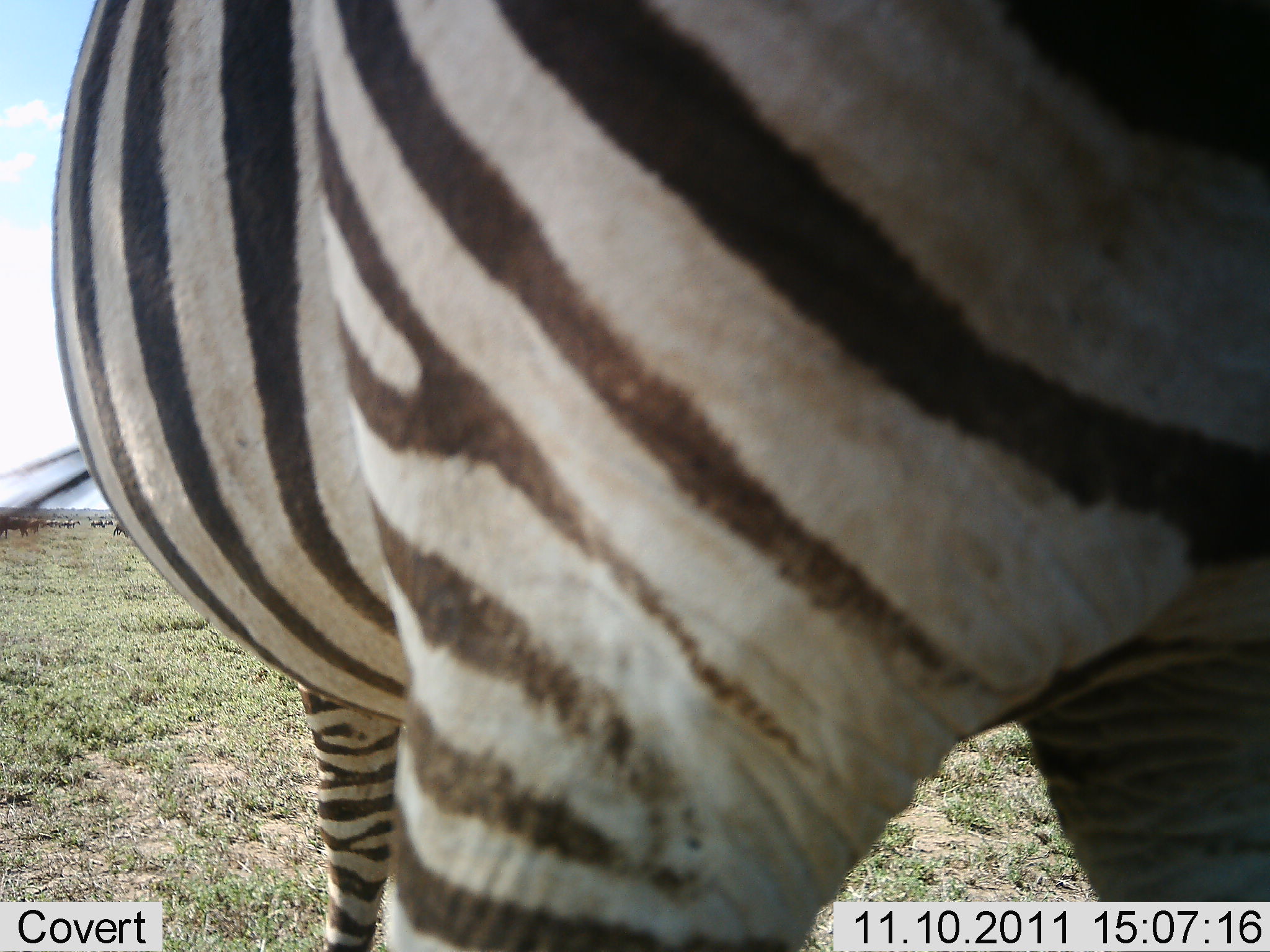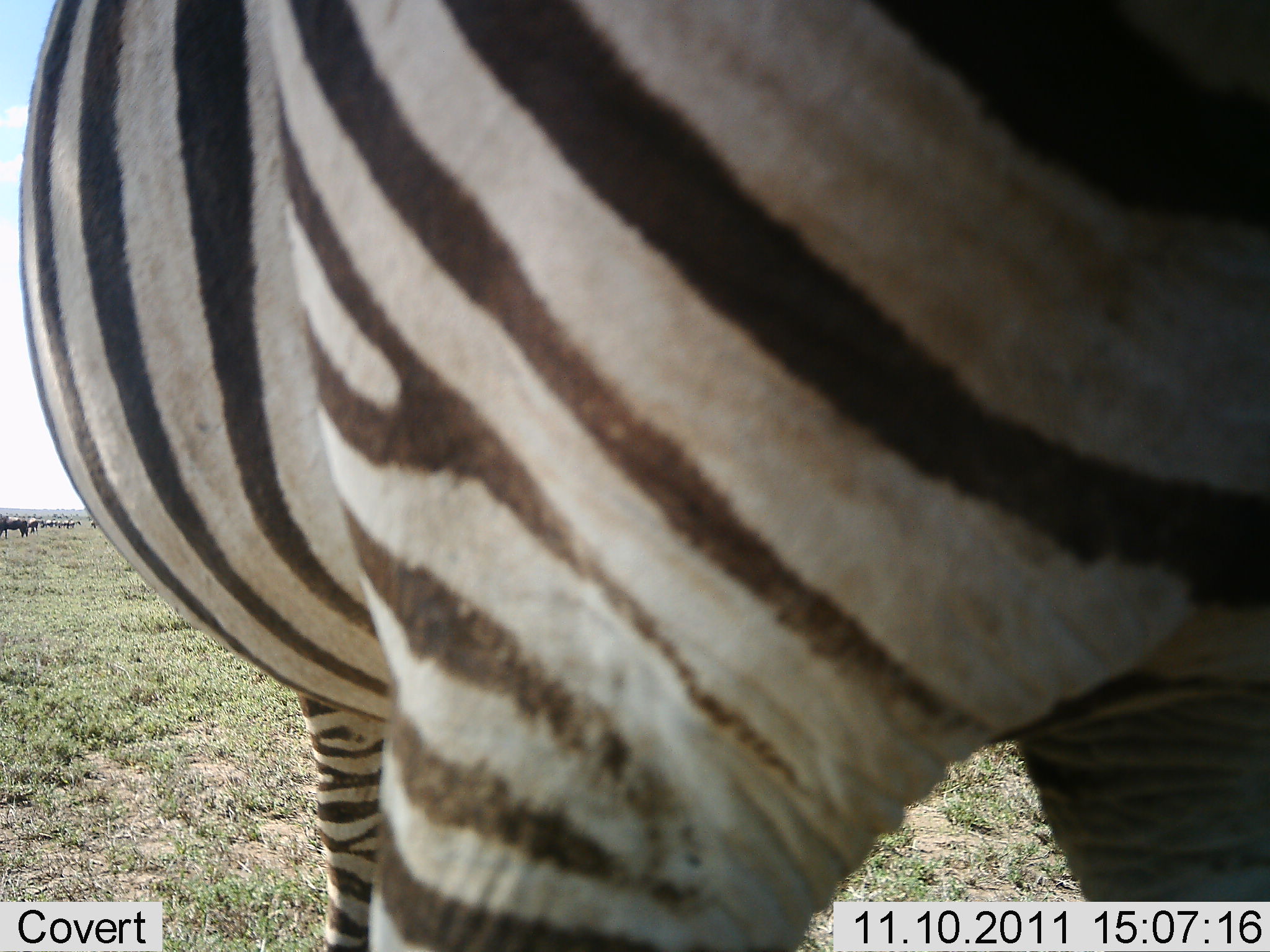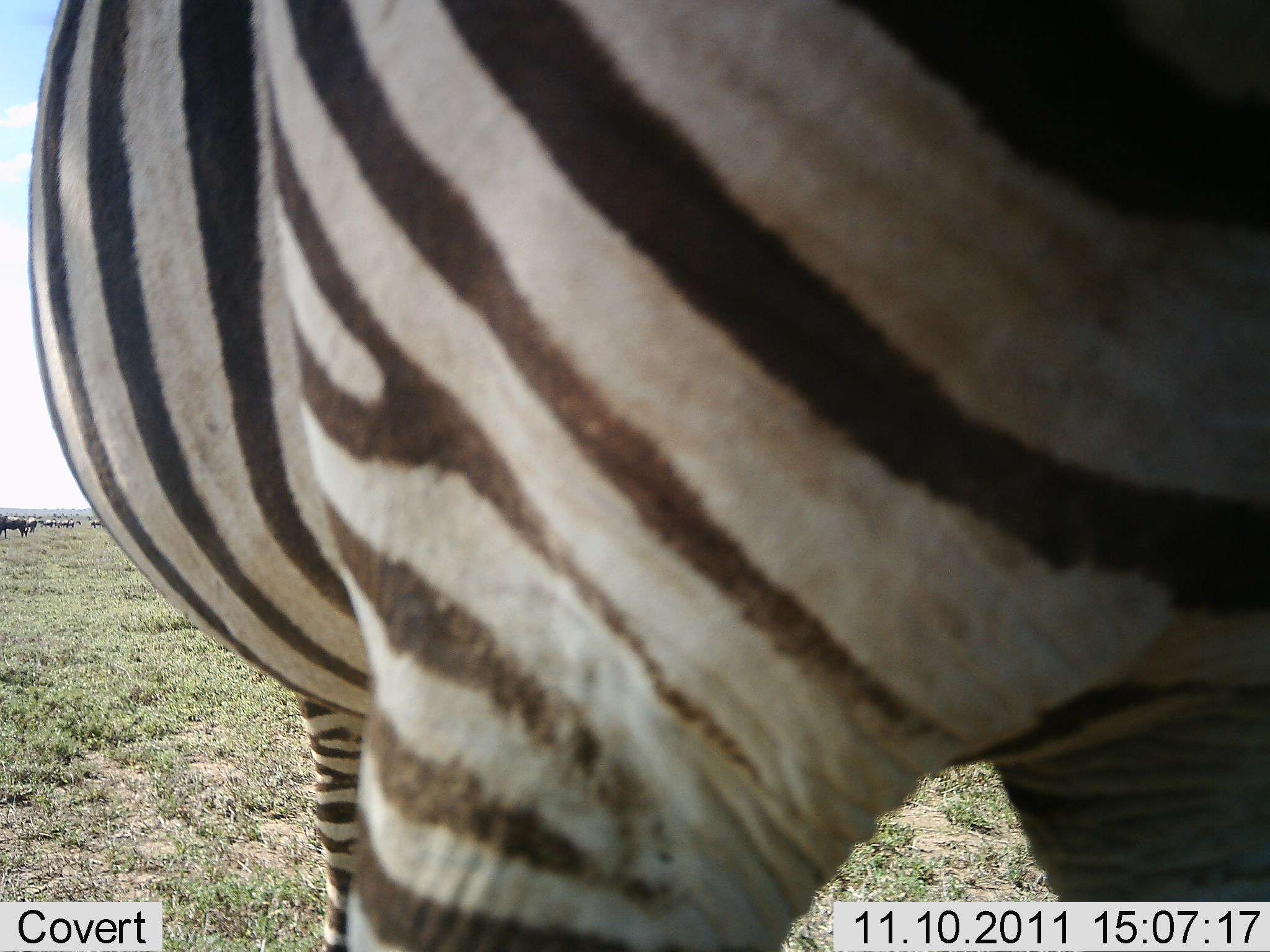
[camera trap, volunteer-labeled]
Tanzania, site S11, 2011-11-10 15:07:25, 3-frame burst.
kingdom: Animalia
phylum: Chordata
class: Mammalia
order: Perissodactyla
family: Equidae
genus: Equus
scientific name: Equus quagga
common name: plains zebra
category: zebra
Zebra (plains zebra) (Equus quagga), count 1. Behavior (volunteer vote fractions): standing 100%, resting 0%, moving 0%, interacting 8%. Young present (vote fraction): 0%. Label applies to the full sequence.